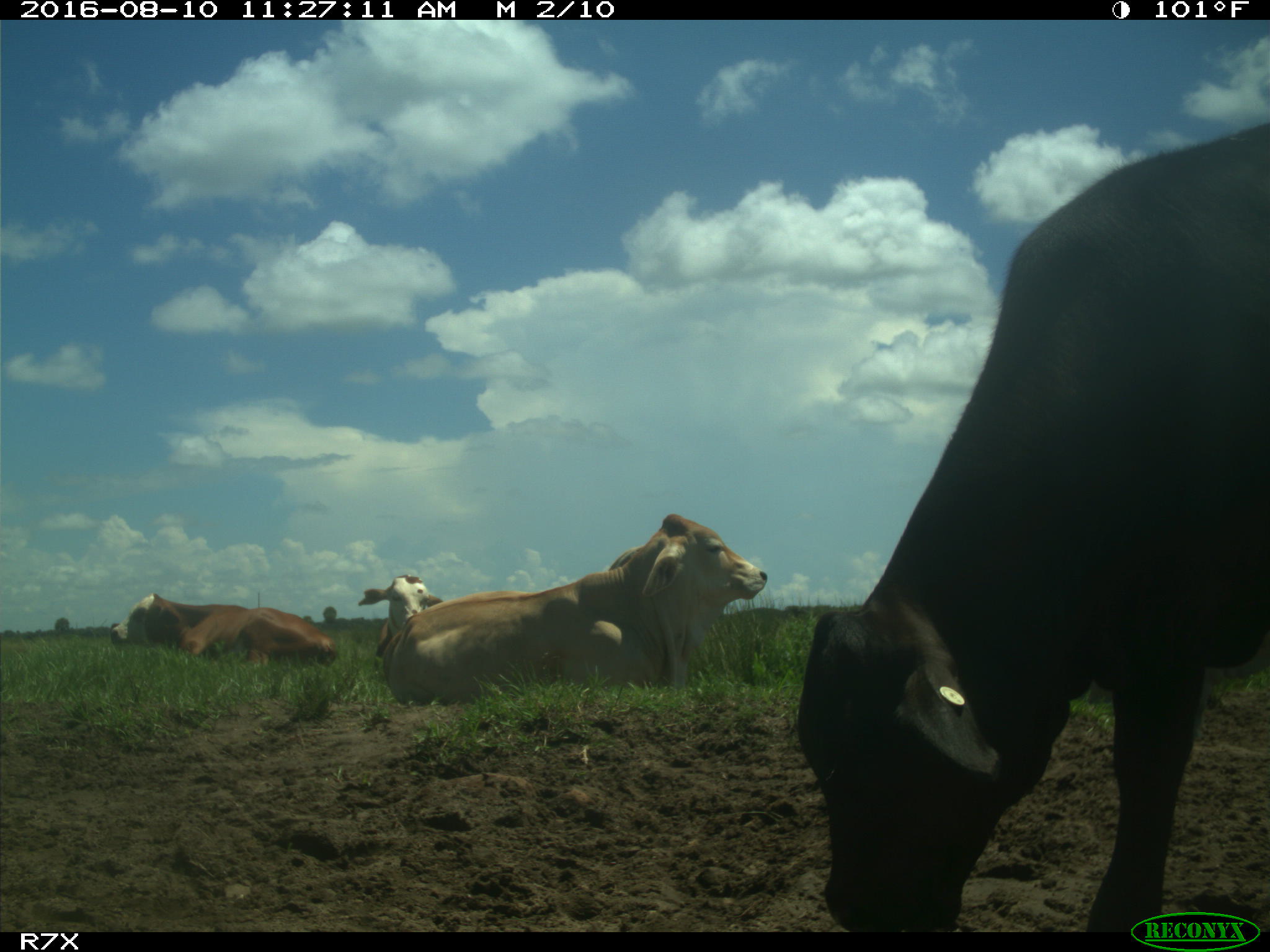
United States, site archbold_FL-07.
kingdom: Animalia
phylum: Chordata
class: Mammalia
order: Artiodactyla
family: Bovidae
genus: Bos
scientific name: Bos taurus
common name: domestic cow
Bos taurus (domestic cow).